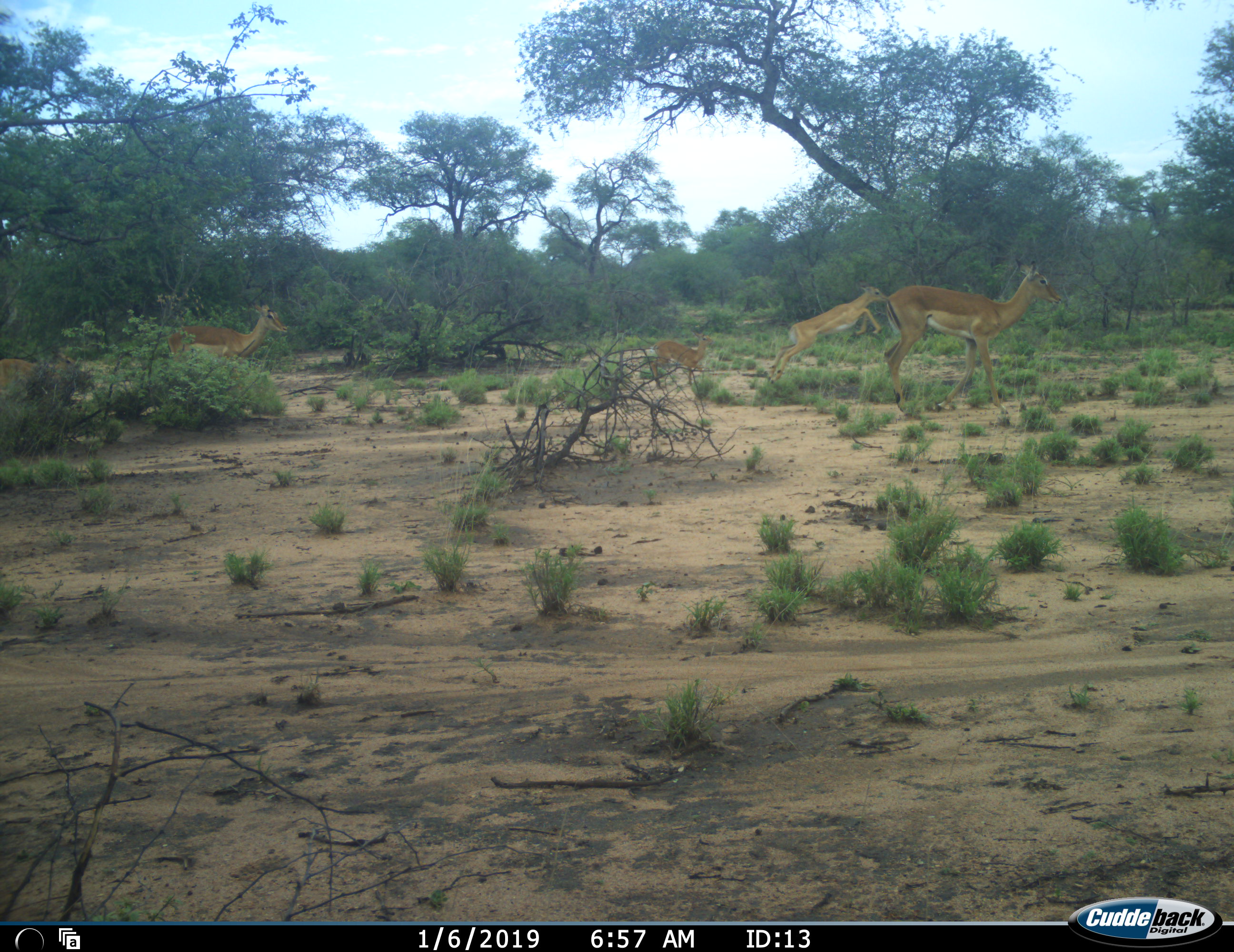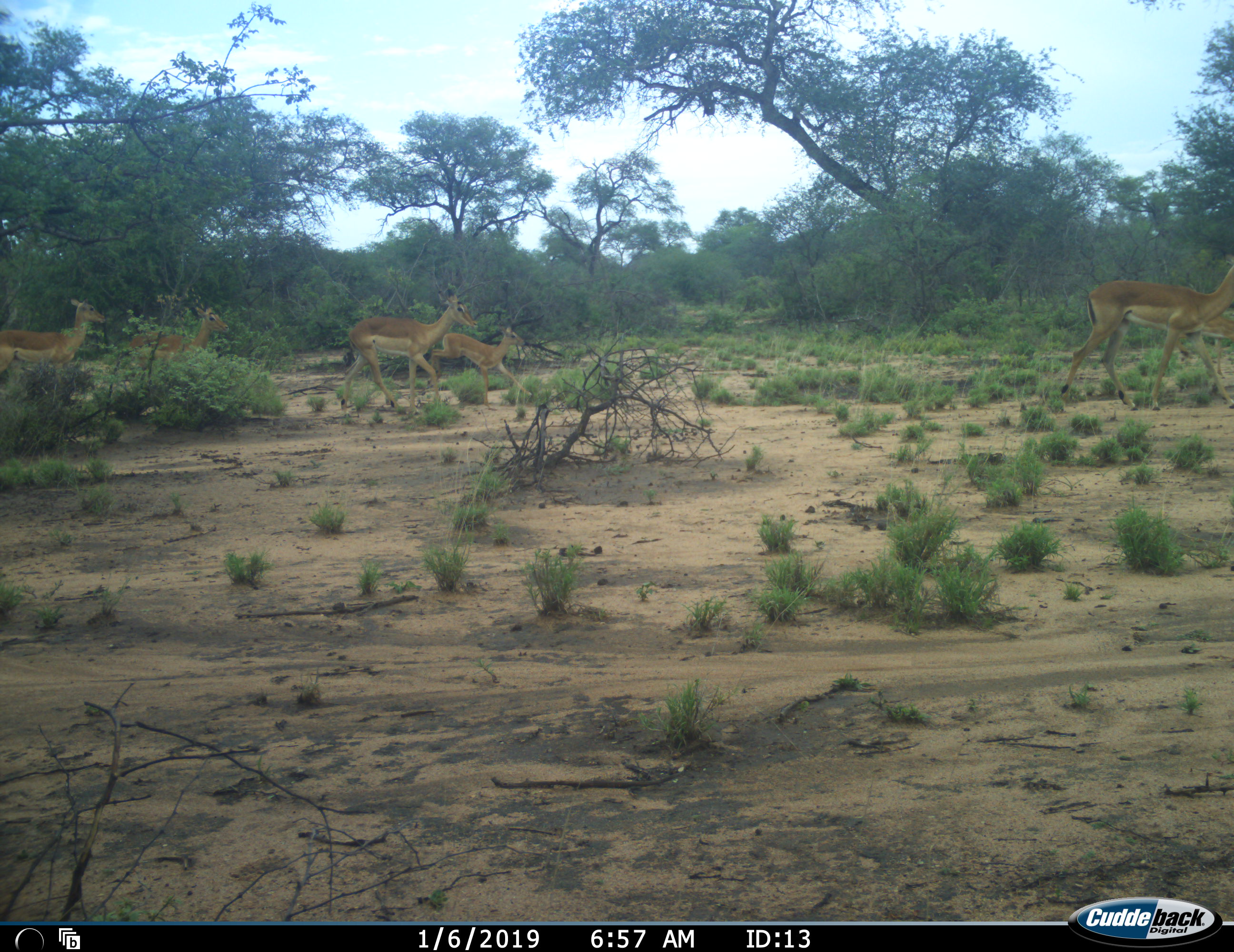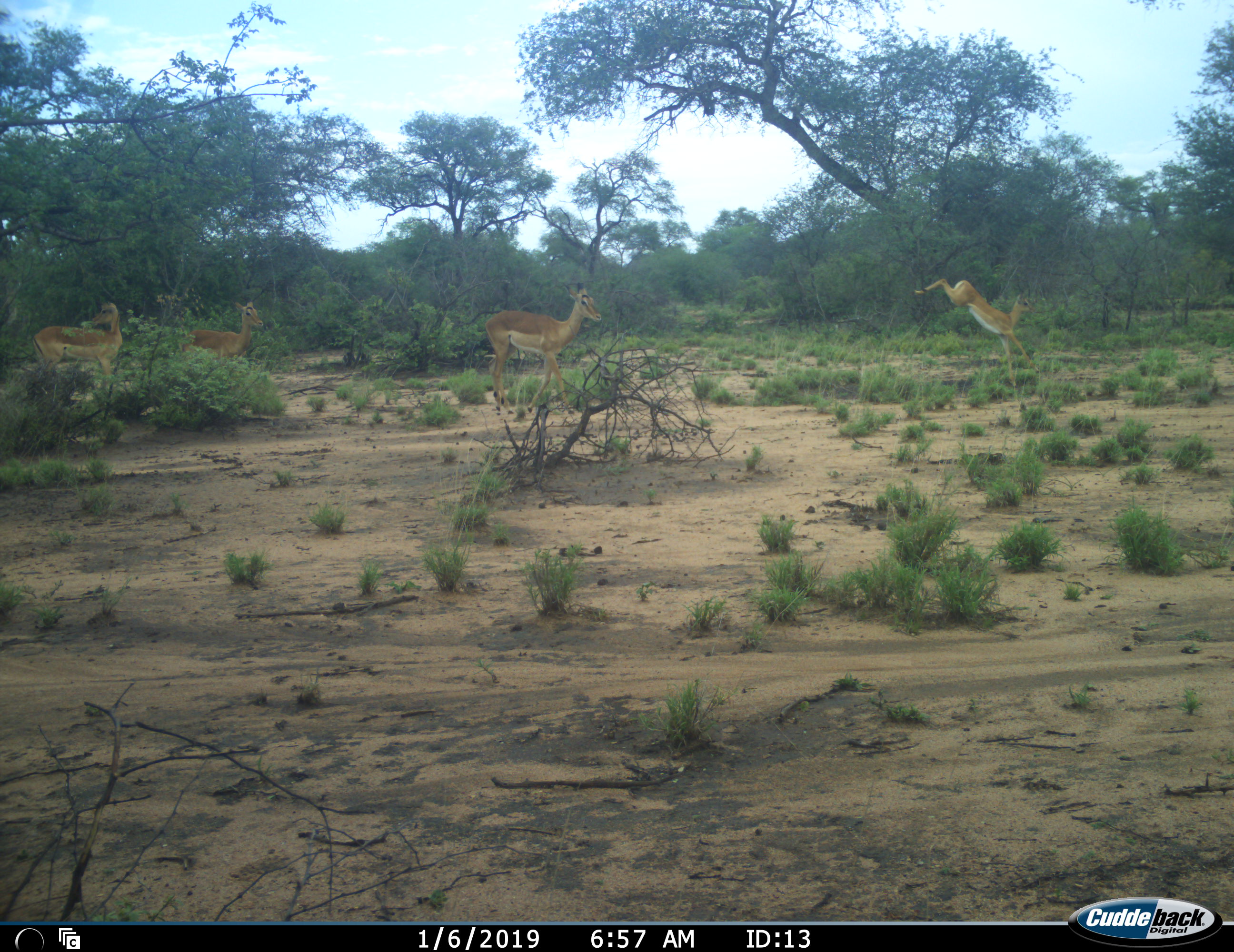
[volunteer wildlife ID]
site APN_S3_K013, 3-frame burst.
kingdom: Animalia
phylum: Chordata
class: Mammalia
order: Artiodactyla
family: Bovidae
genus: Aepyceros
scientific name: Aepyceros melampus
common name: impala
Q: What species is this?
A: Impala (Aepyceros melampus).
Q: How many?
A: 6.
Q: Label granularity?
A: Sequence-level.